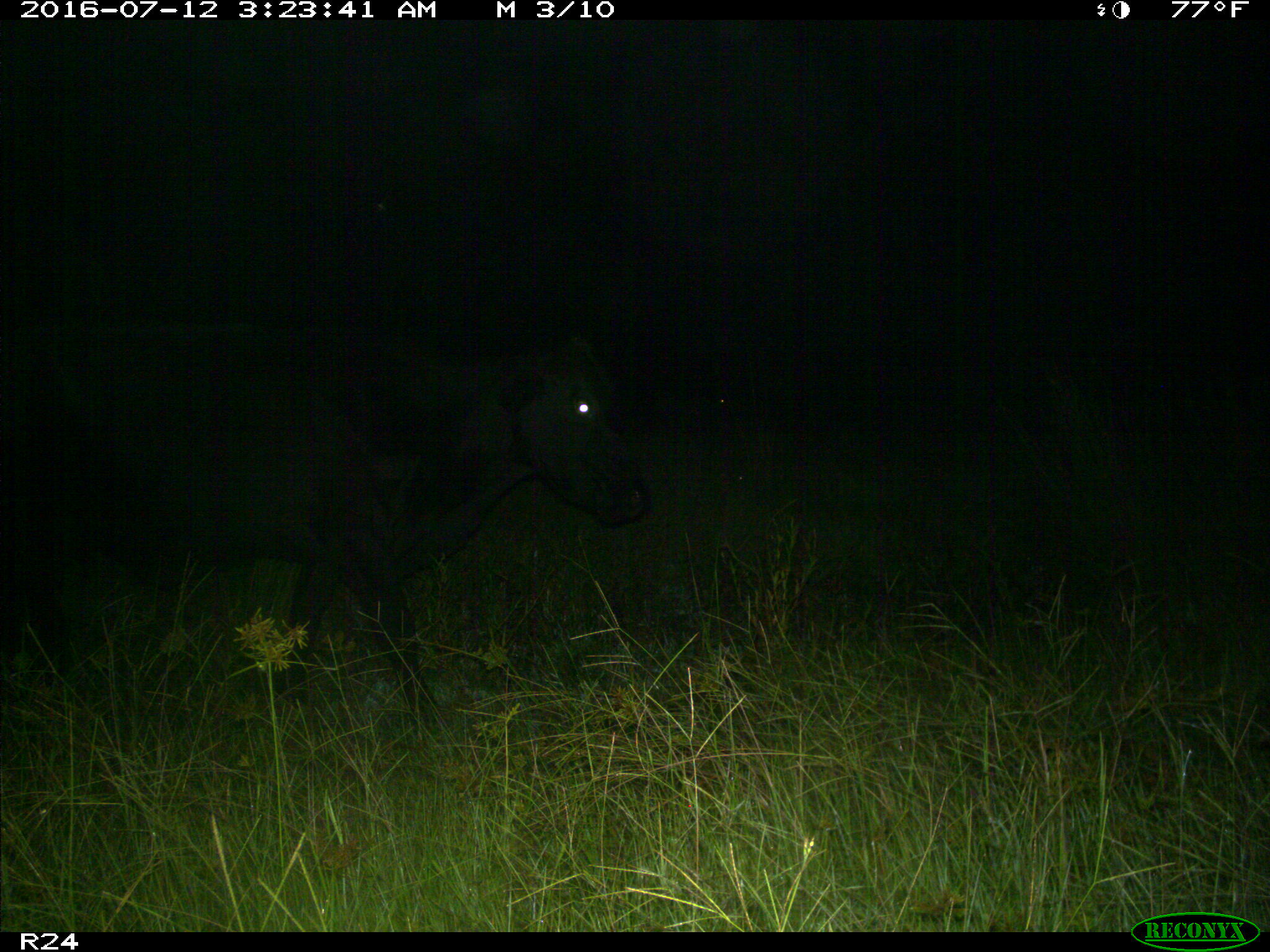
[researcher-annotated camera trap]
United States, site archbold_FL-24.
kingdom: Animalia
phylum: Chordata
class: Mammalia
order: Artiodactyla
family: Bovidae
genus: Bos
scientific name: Bos taurus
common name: domestic cow